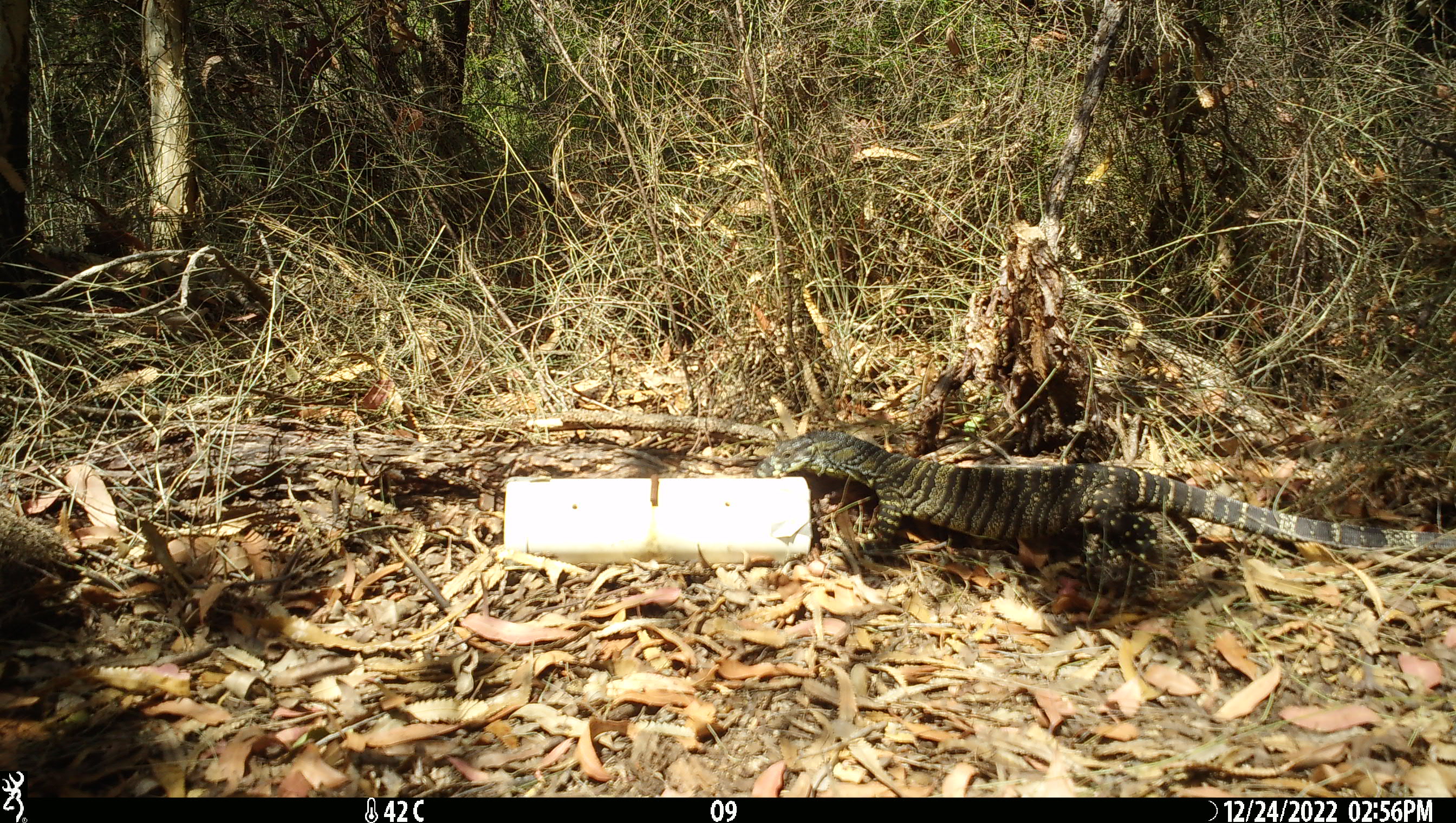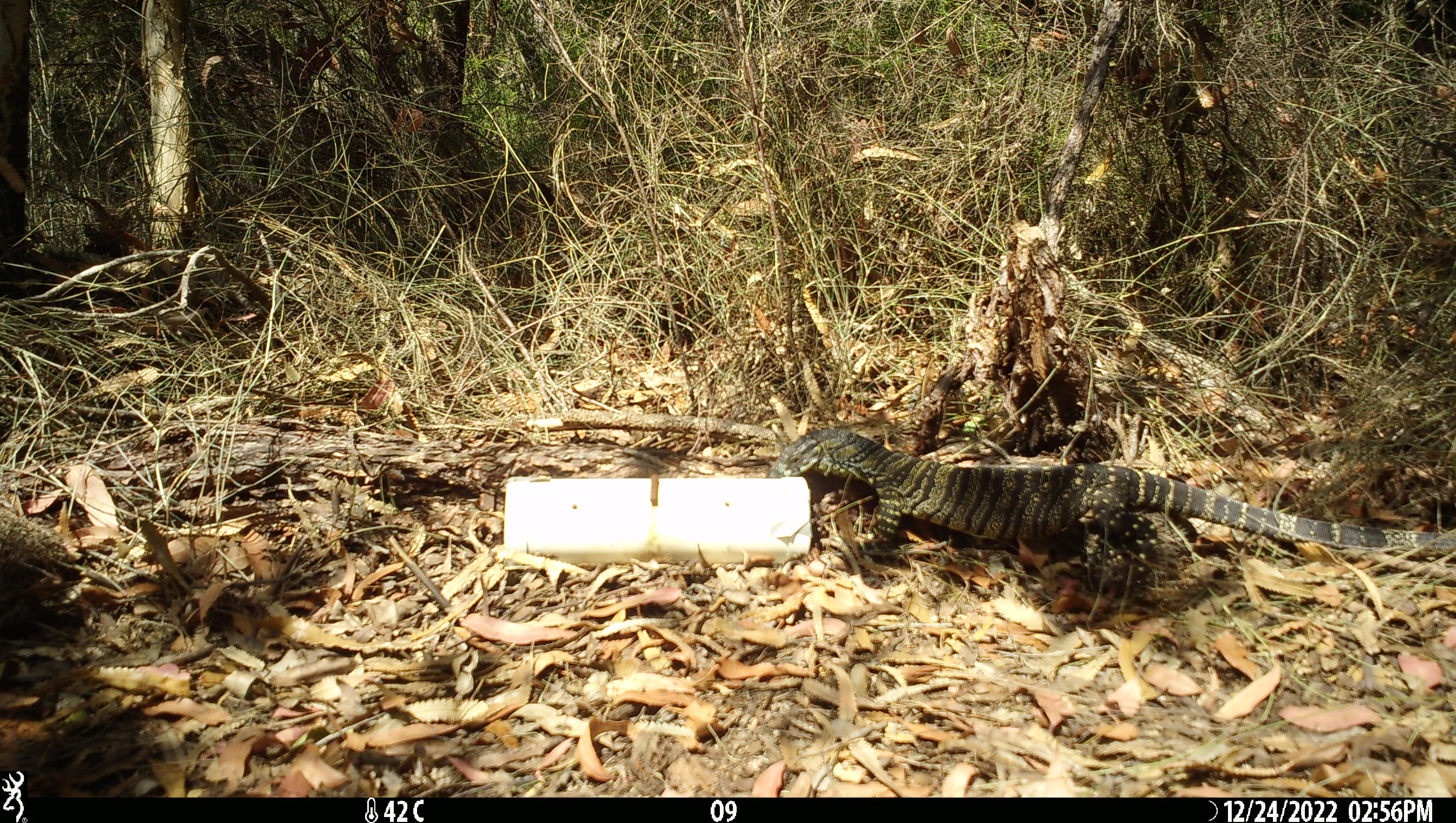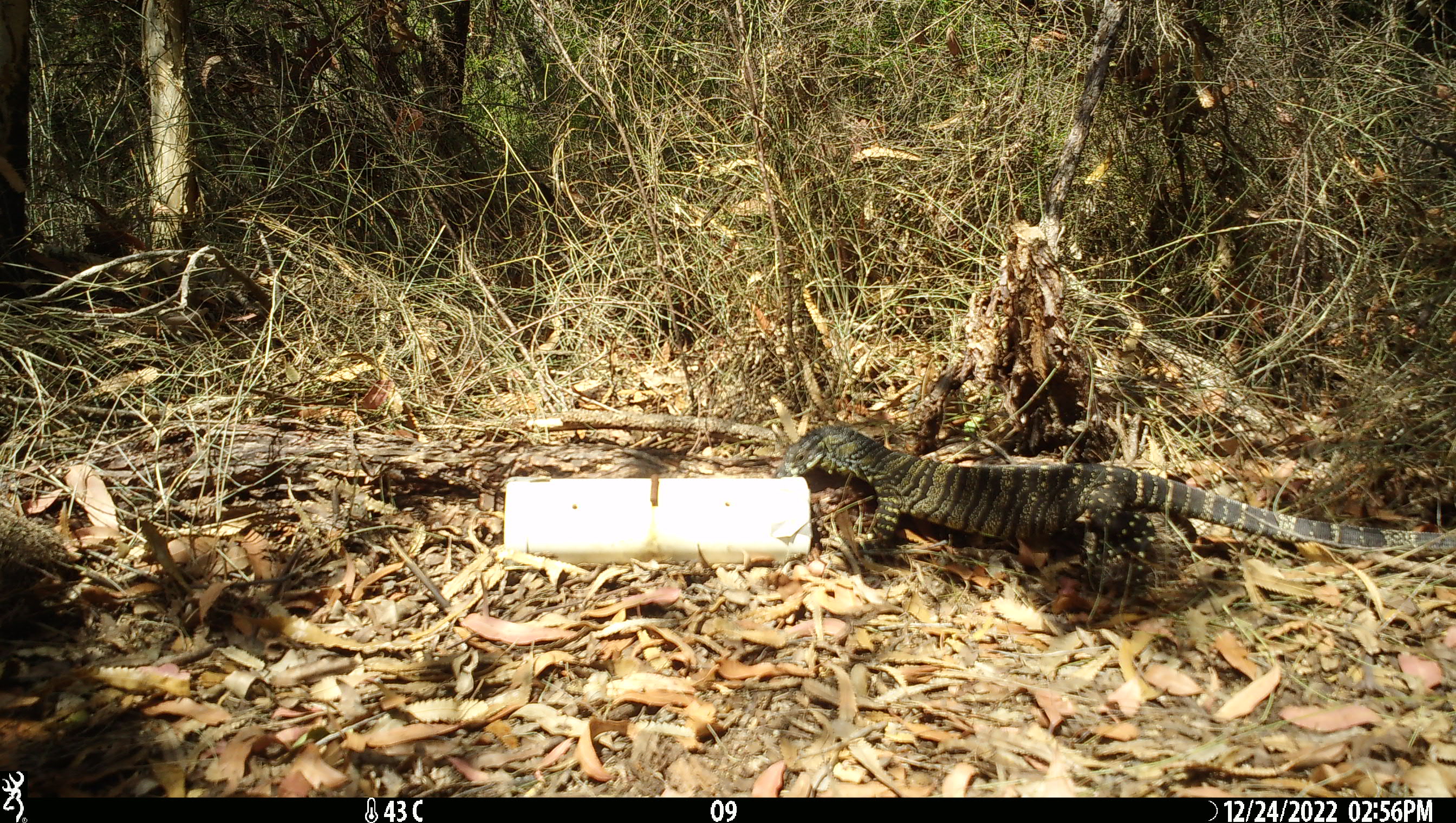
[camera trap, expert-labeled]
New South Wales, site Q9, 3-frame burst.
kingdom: Animalia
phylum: Chordata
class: Reptilia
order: Squamata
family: Varanidae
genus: Varanus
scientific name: Varanus varius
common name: lace monitor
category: goanna